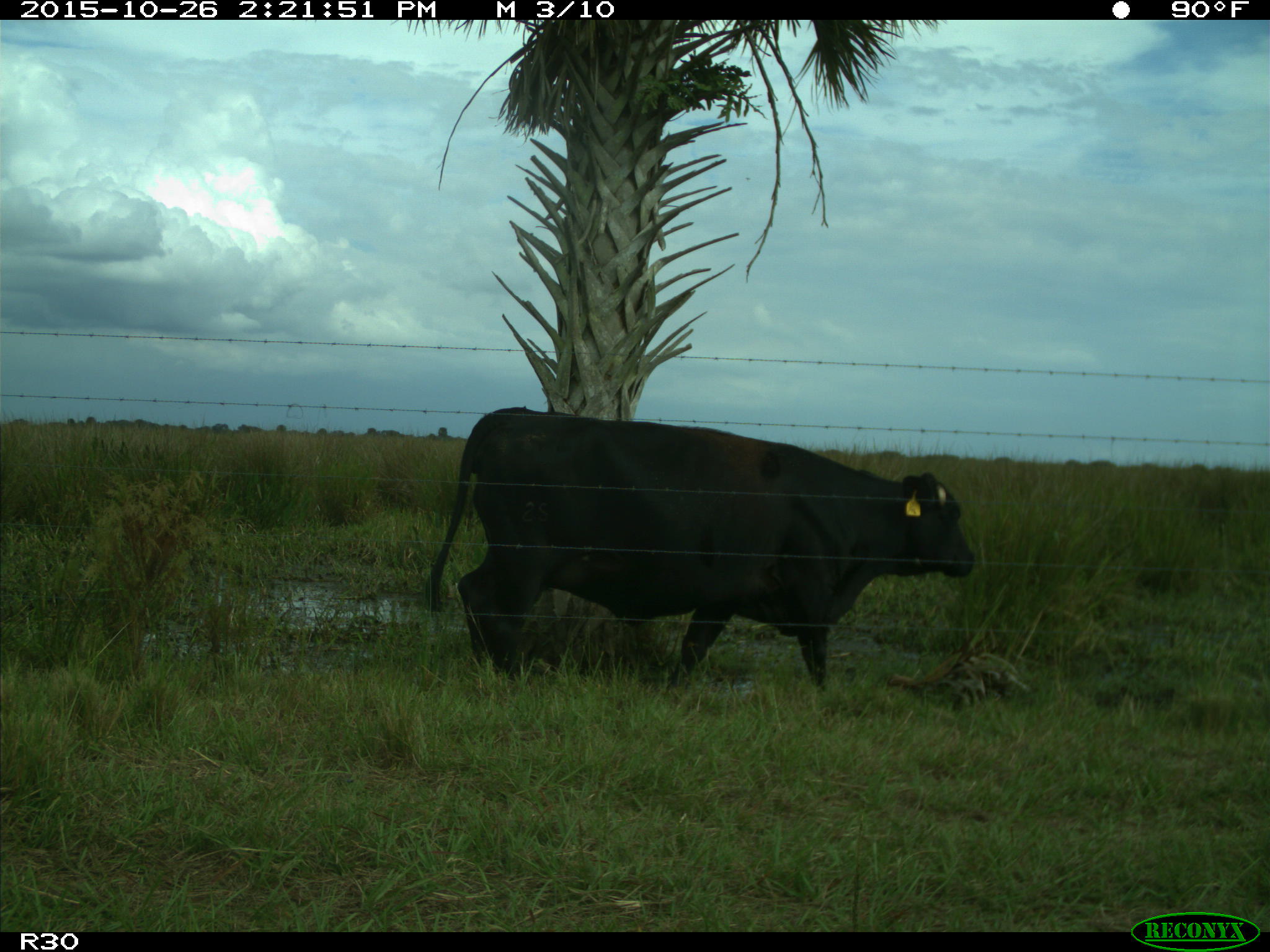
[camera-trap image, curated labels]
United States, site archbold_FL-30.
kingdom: Animalia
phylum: Chordata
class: Mammalia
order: Artiodactyla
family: Bovidae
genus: Bos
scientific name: Bos taurus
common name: domestic cow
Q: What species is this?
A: Bos taurus (domestic cow).